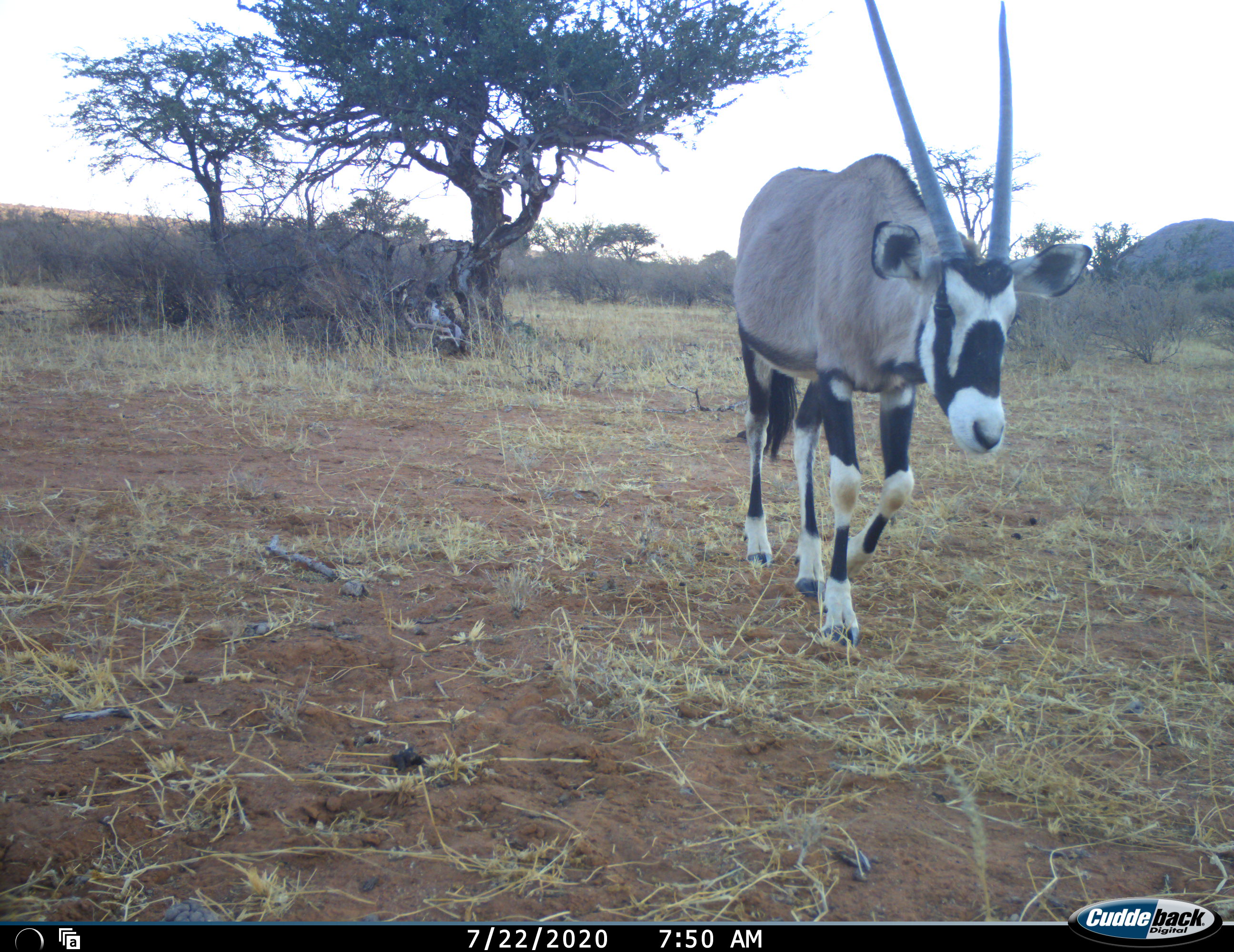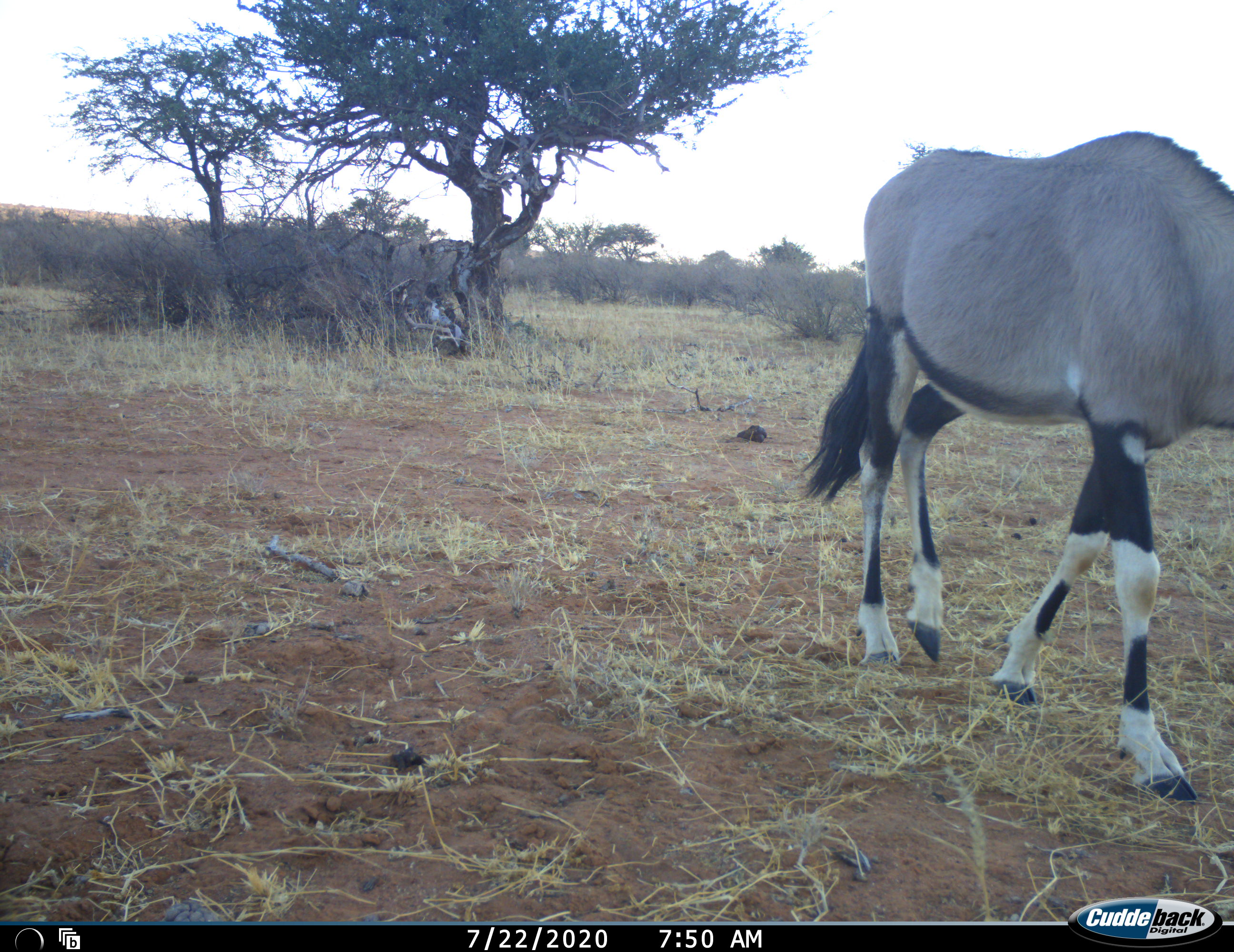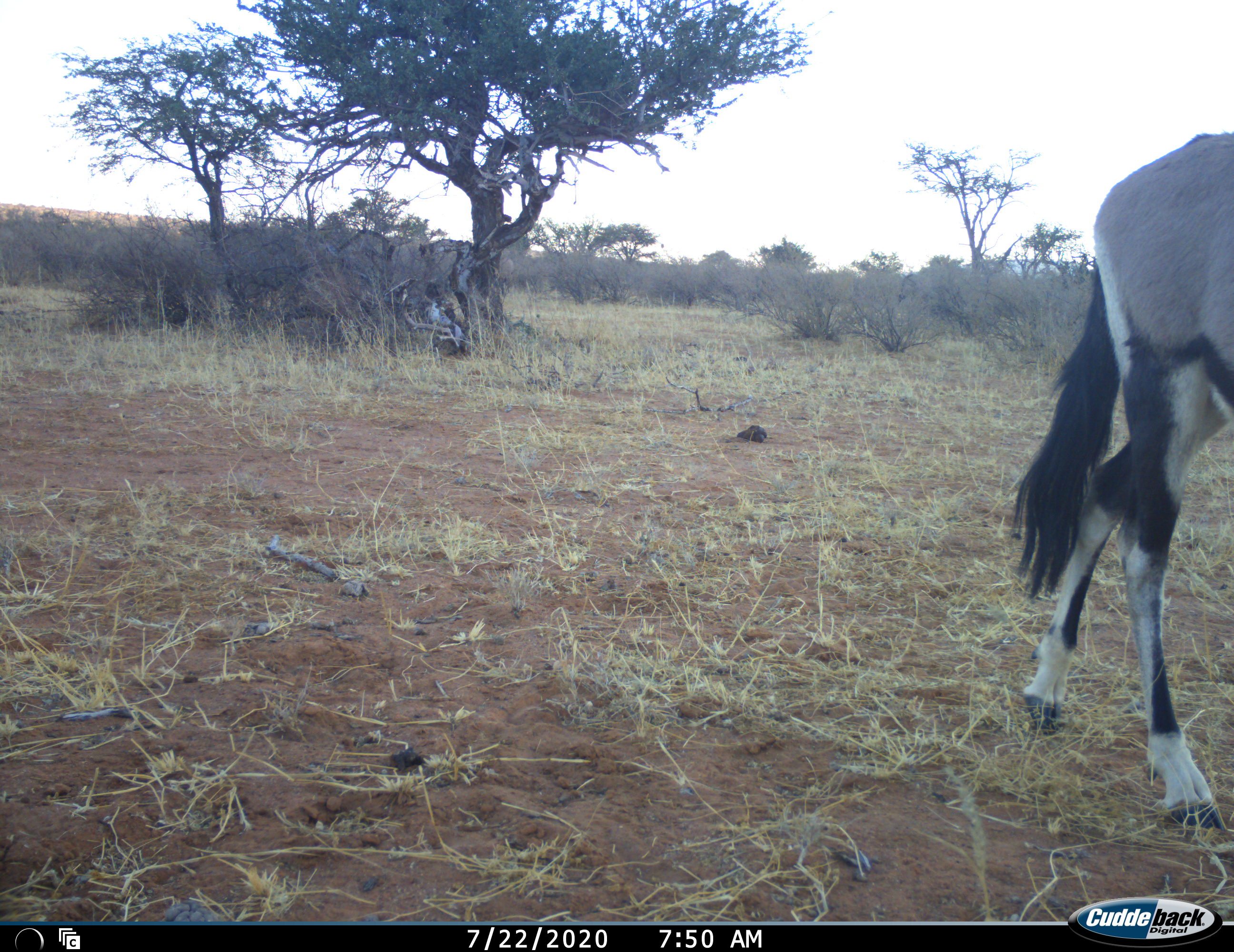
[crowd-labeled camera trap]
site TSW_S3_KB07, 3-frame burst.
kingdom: Animalia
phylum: Chordata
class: Mammalia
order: Artiodactyla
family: Bovidae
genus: Oryx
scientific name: Oryx gazella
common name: gemsbok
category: oryx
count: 1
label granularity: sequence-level